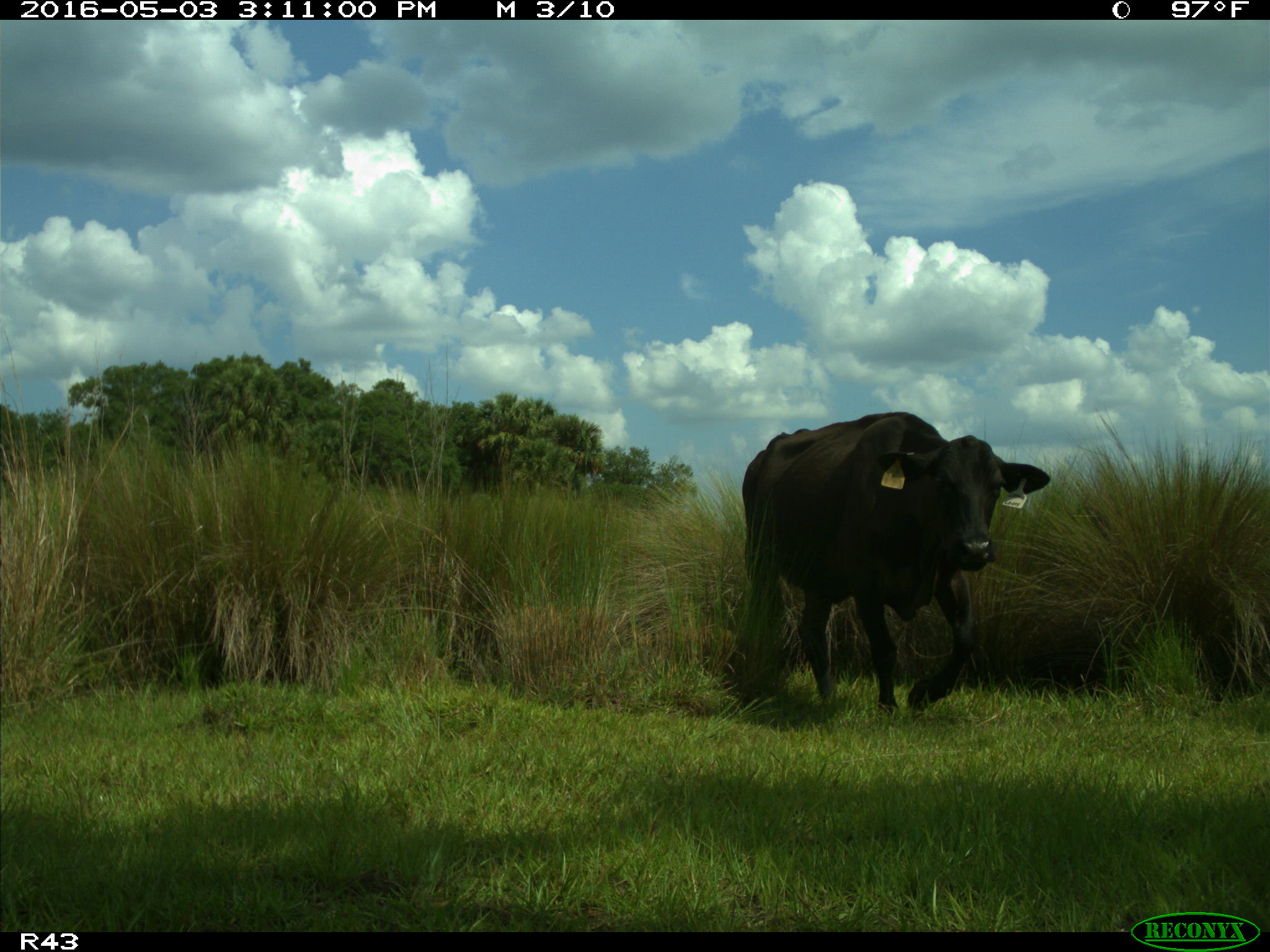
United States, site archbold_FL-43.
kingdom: Animalia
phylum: Chordata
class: Mammalia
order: Artiodactyla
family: Bovidae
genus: Bos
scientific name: Bos taurus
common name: domestic cow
Bos taurus (domestic cow).